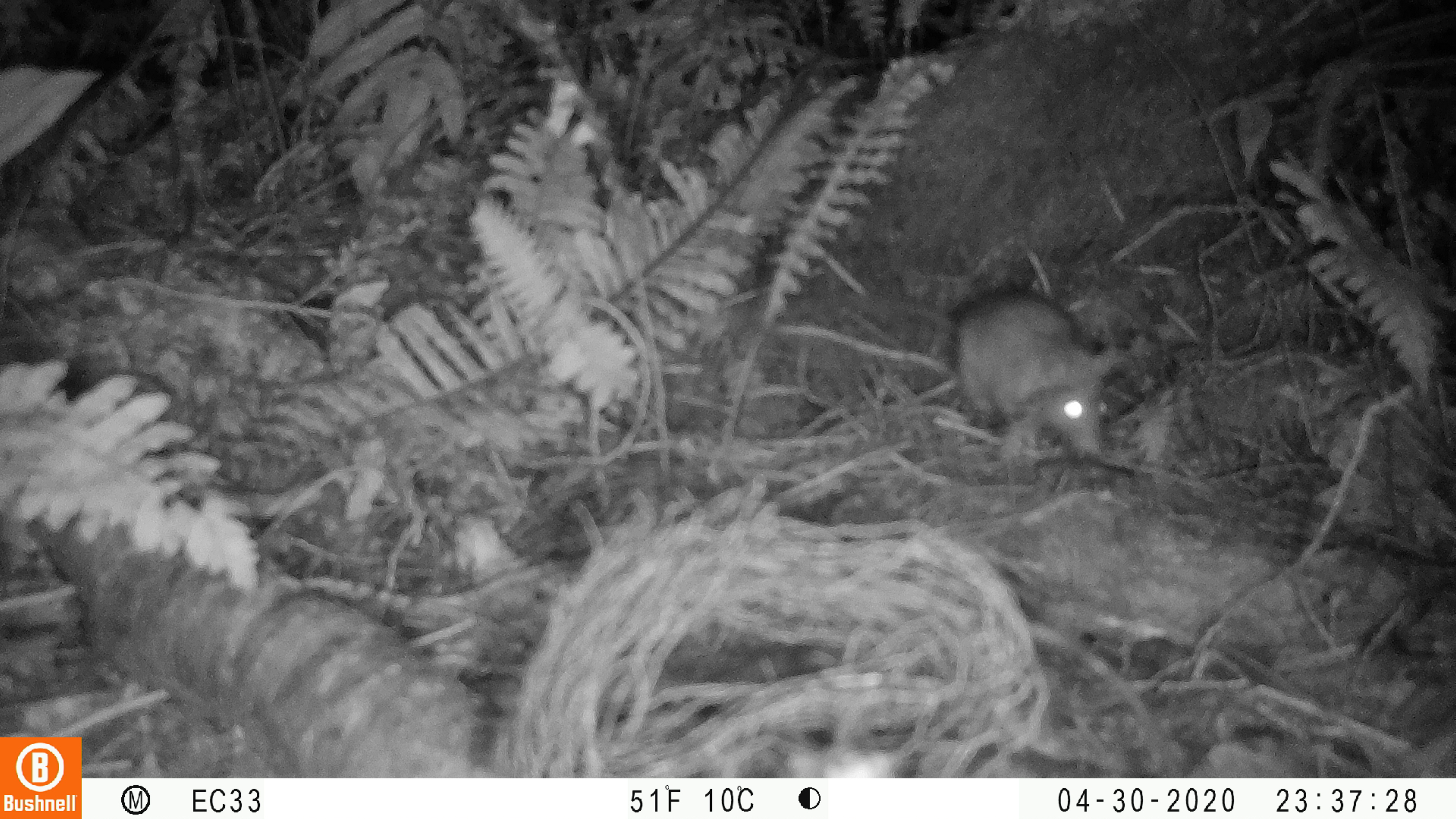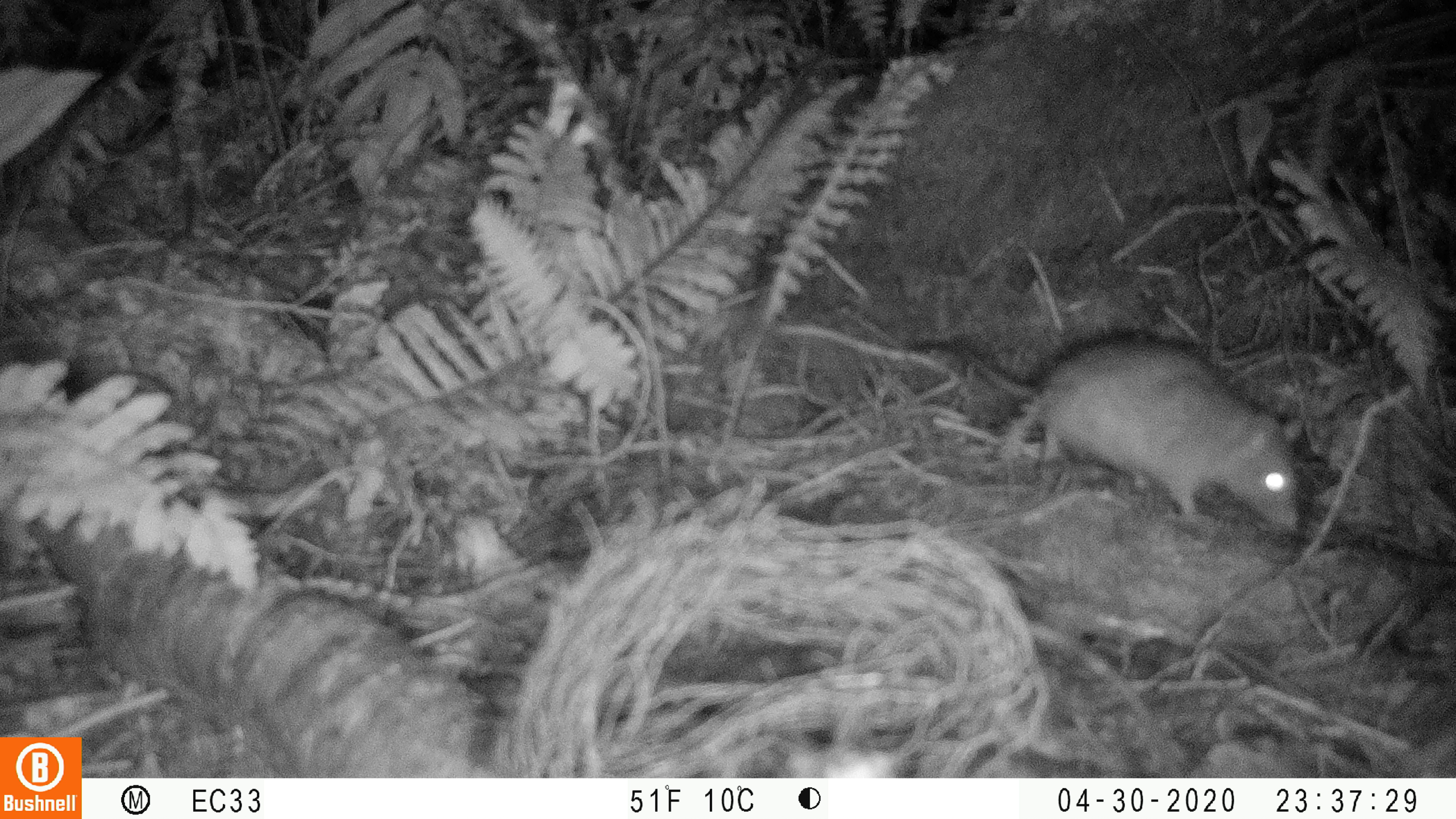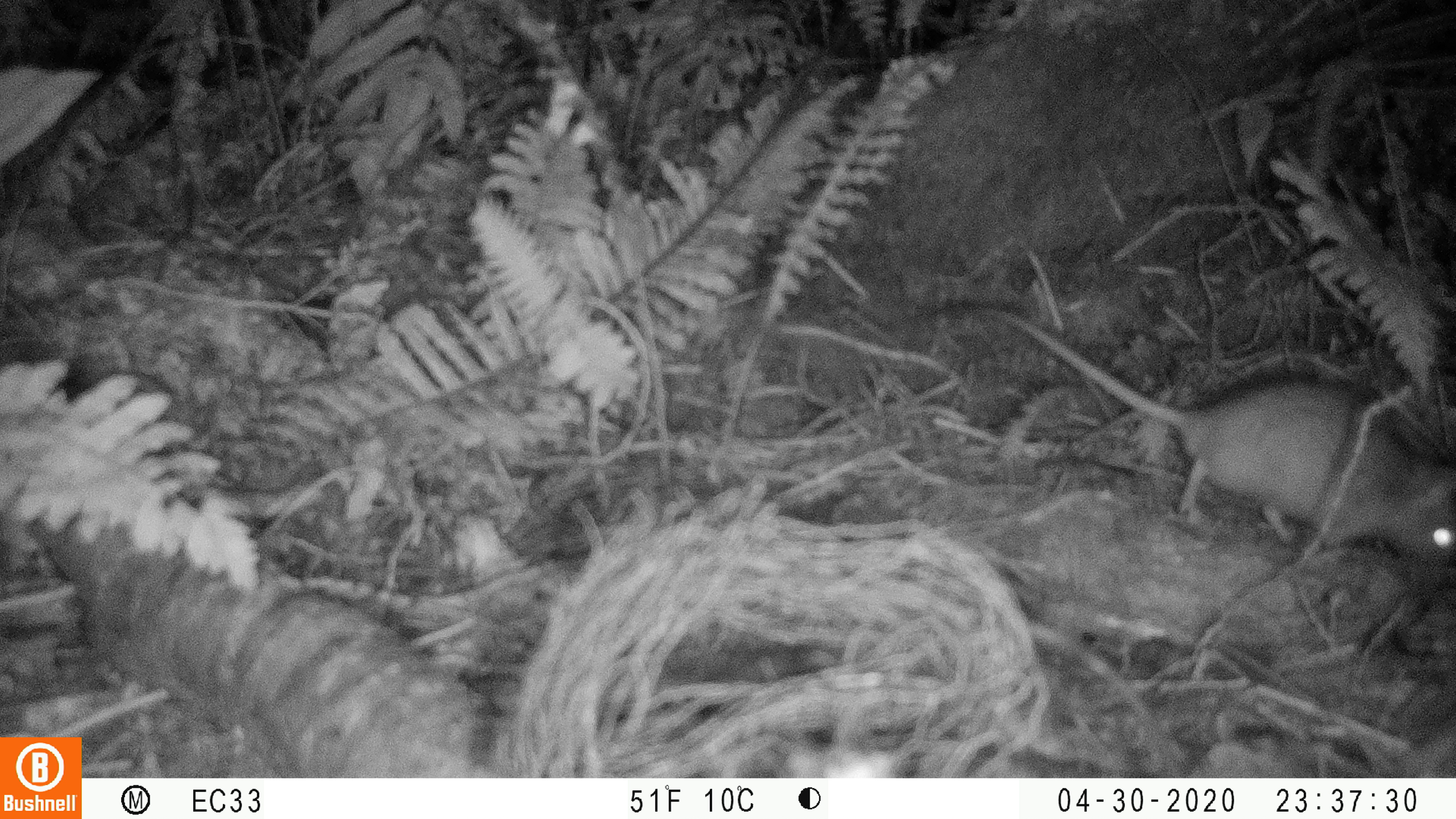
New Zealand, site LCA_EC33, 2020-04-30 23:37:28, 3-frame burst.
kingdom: Animalia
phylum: Chordata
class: Mammalia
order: Rodentia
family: Muridae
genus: Rattus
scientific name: Rattus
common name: rat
Rat (Rattus).